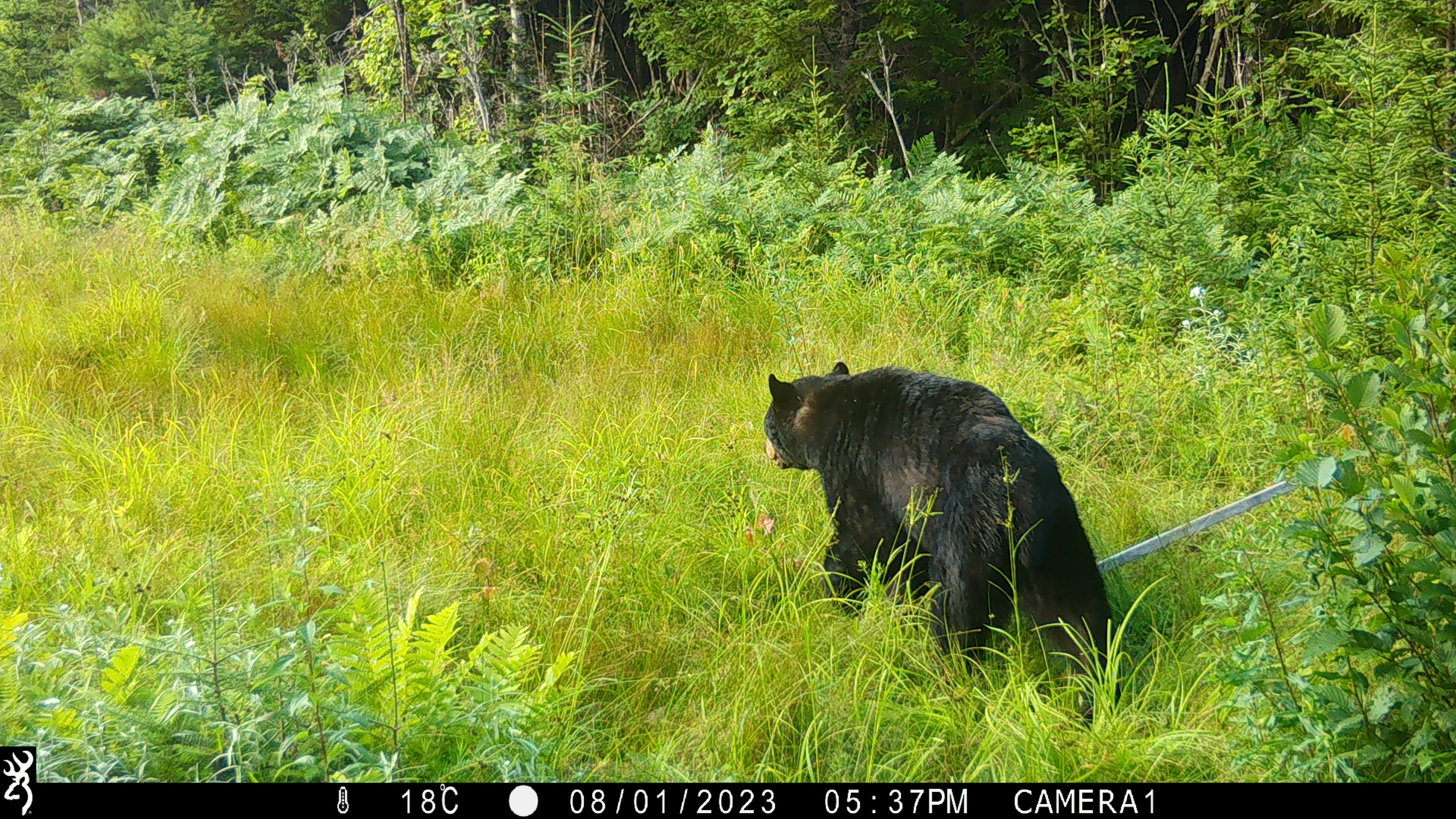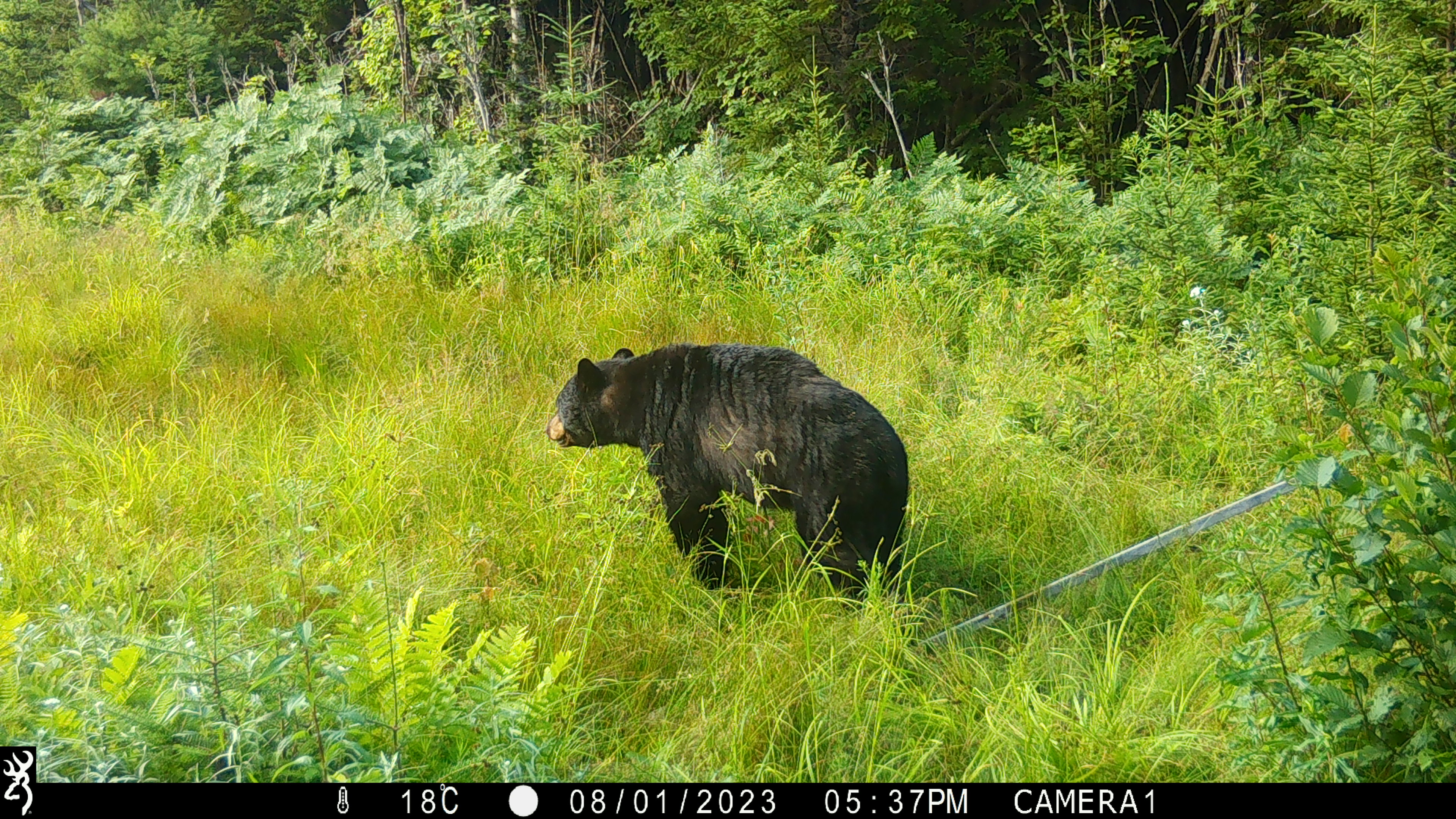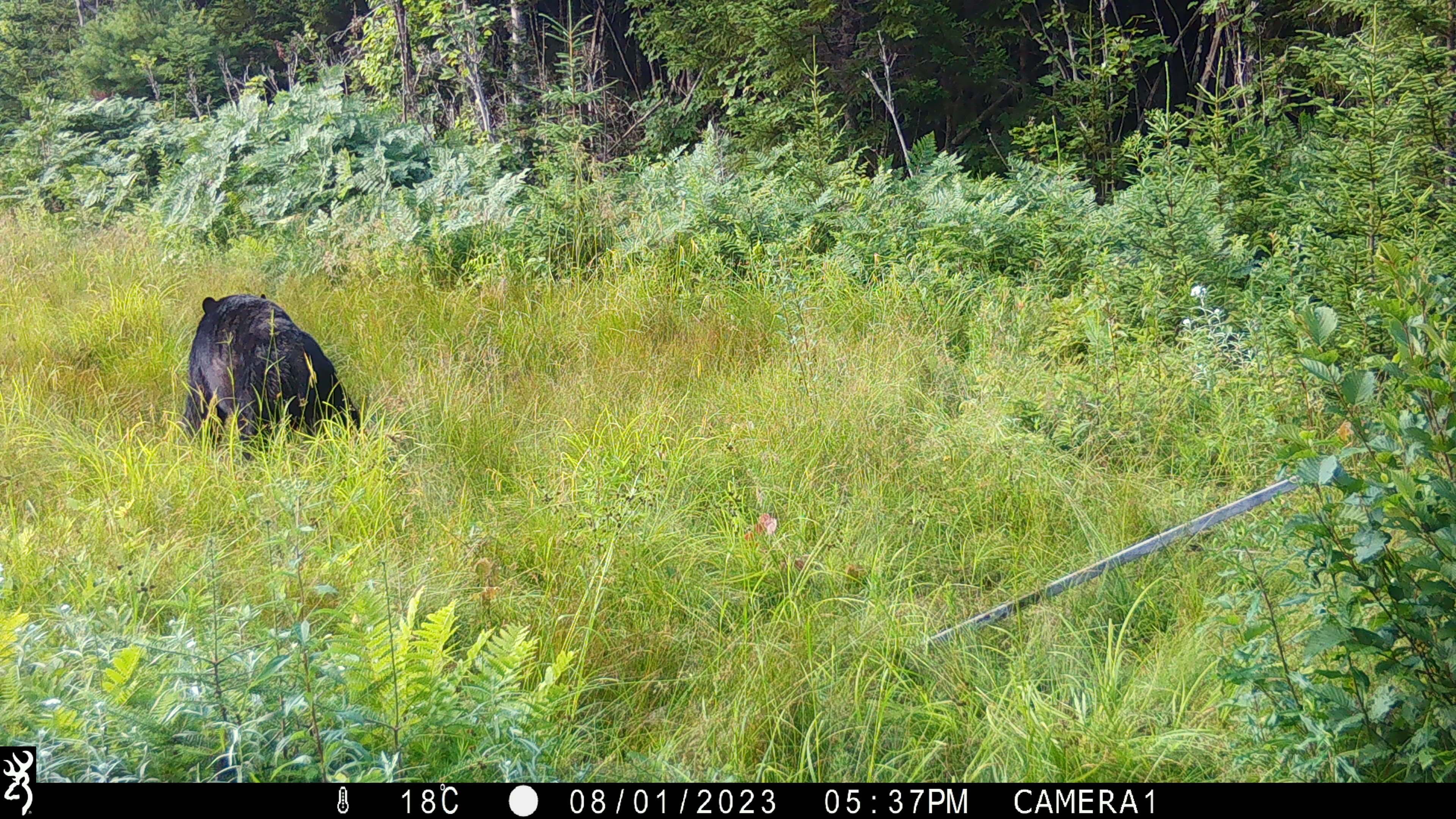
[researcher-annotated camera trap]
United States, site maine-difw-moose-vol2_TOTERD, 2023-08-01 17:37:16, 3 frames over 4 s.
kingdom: Animalia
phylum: Chordata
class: Mammalia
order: Carnivora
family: Ursidae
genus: Ursus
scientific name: Ursus americanus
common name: black bear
Black bear (Ursus americanus).